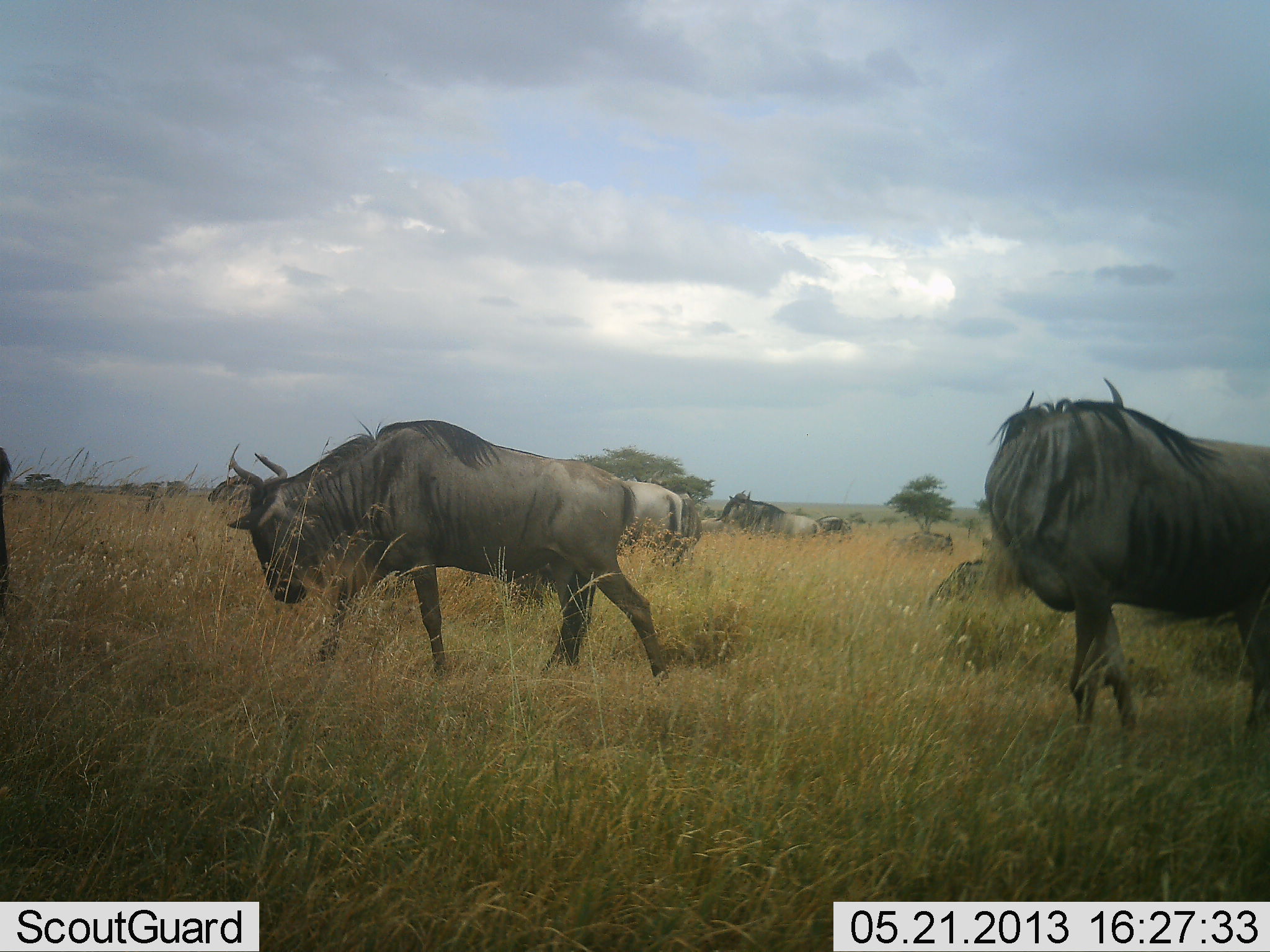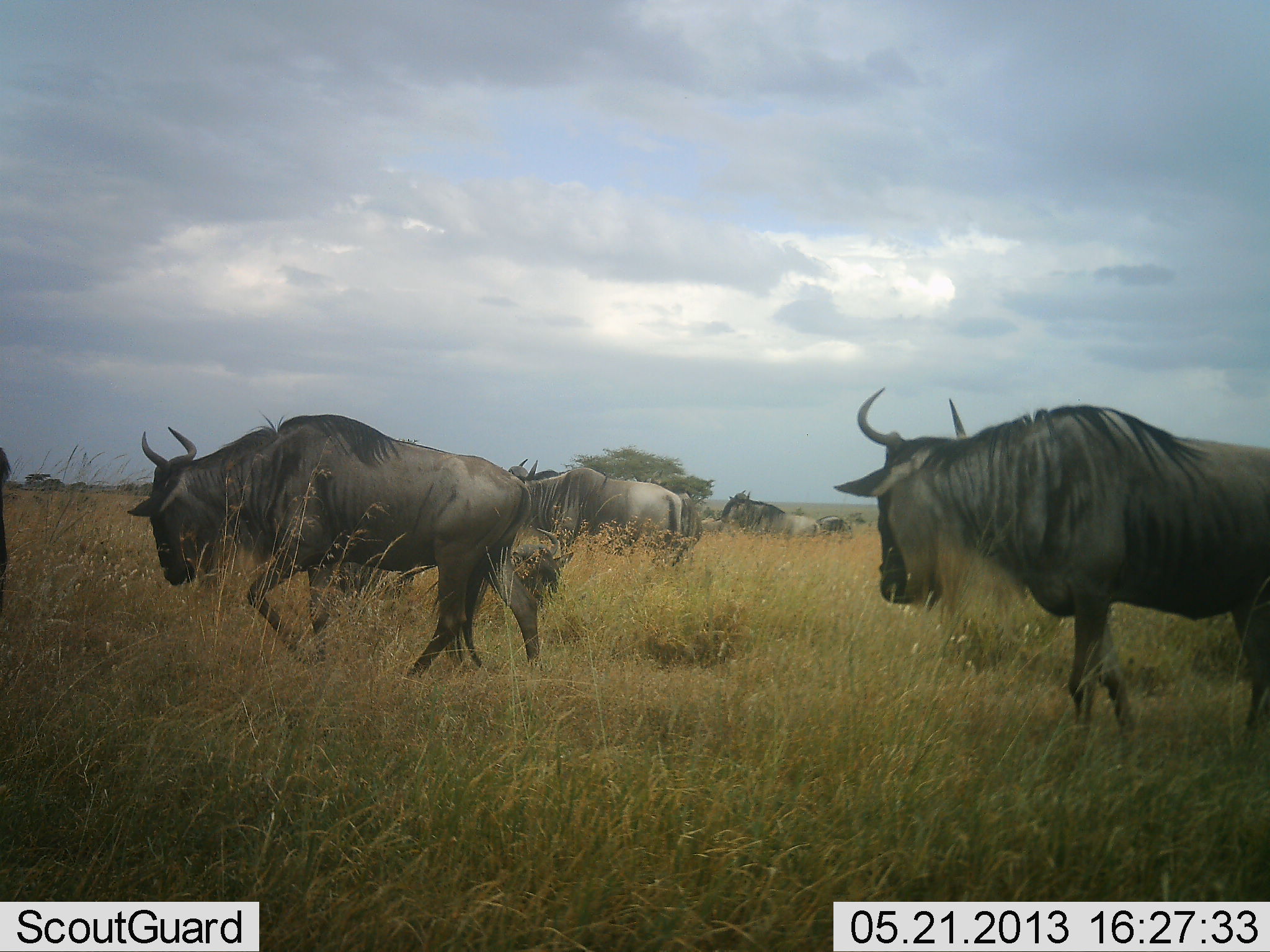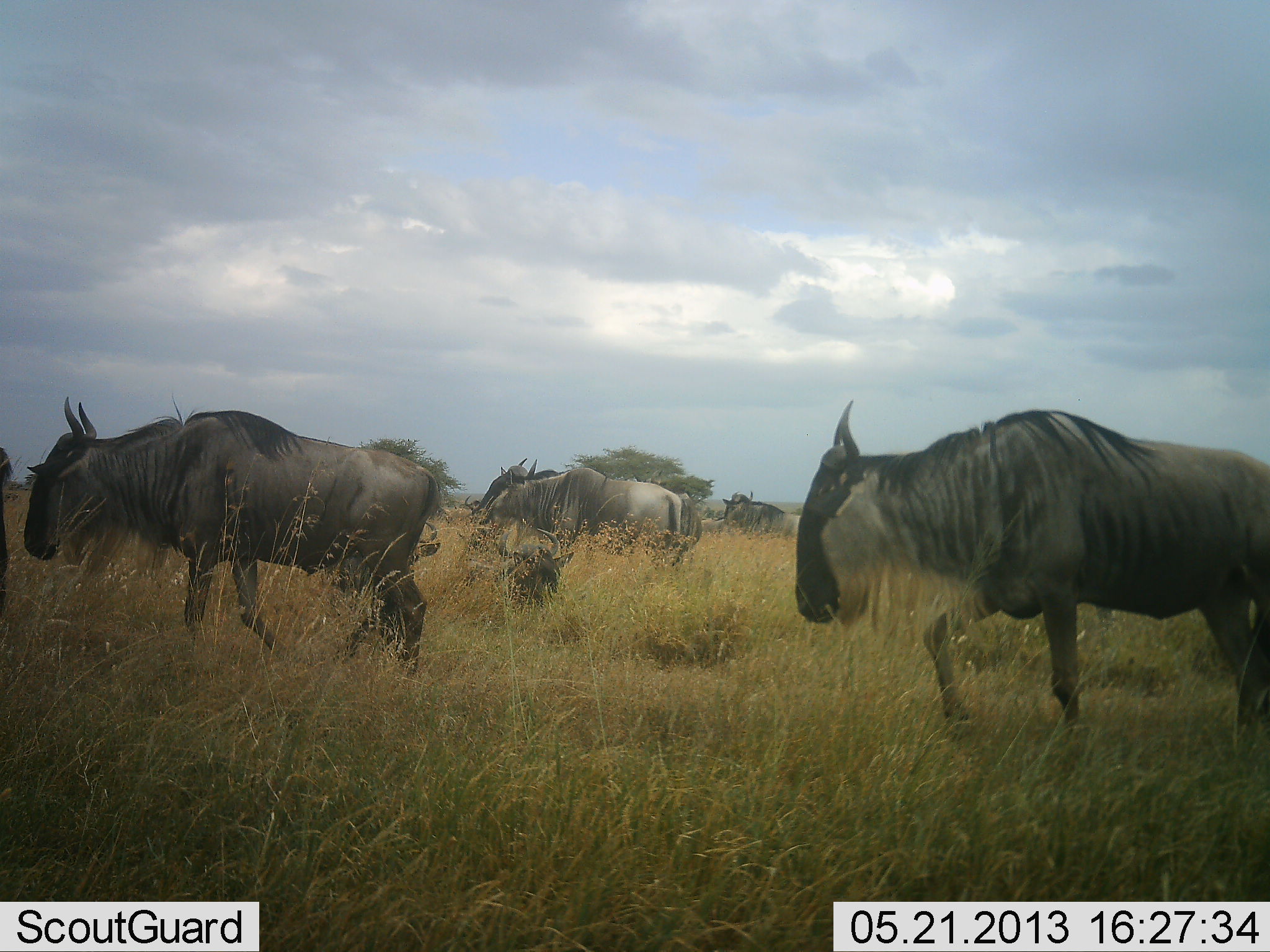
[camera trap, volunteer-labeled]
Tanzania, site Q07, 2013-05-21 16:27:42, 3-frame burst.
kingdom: Animalia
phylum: Chordata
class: Mammalia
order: Artiodactyla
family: Bovidae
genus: Connochaetes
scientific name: Connochaetes taurinus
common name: blue wildebeest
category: wildebeest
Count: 6.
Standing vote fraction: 56%.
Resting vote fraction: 22%.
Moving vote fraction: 97%.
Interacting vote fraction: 0%.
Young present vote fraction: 0%.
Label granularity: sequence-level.